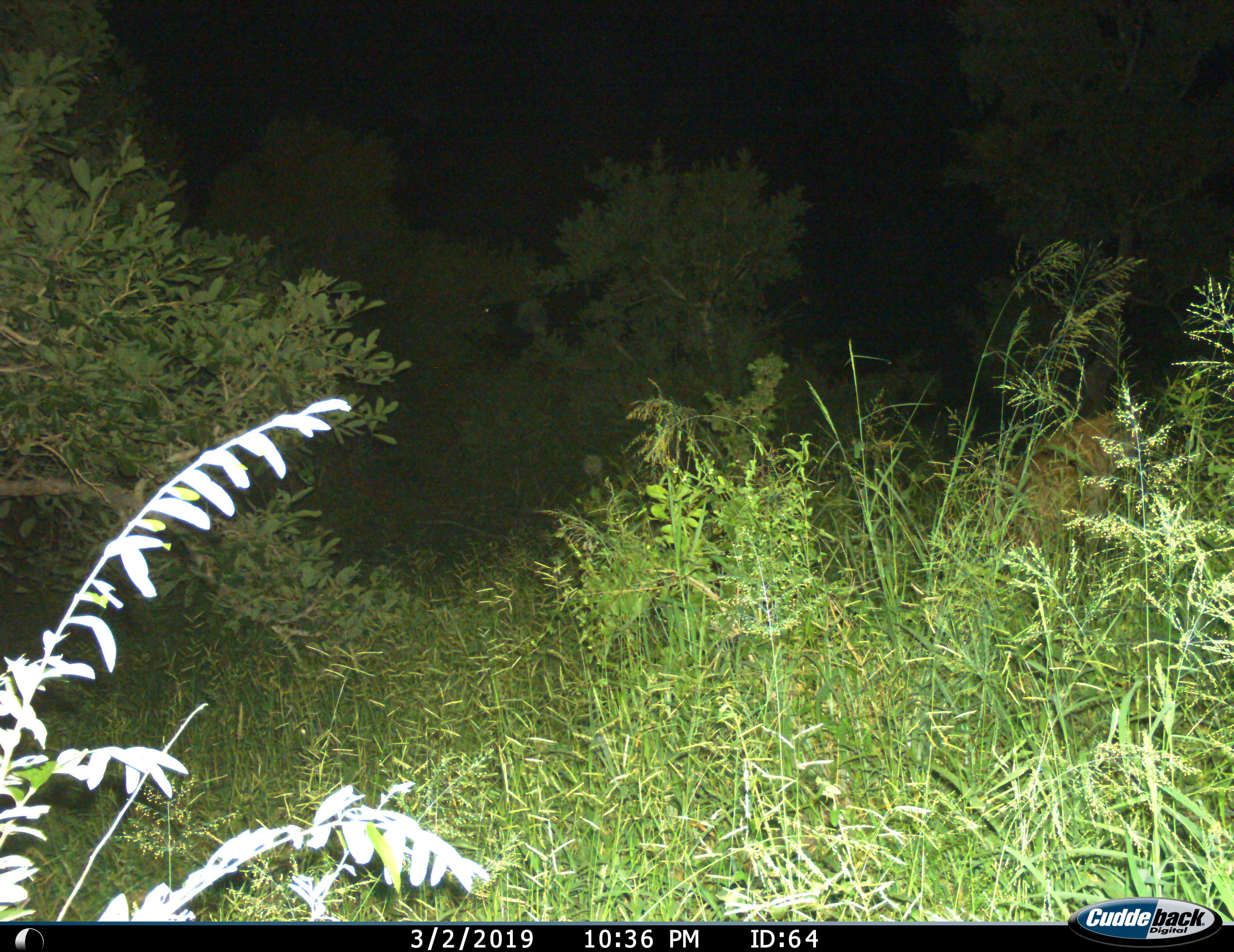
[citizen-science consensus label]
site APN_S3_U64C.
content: unidentified animal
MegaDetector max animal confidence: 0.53